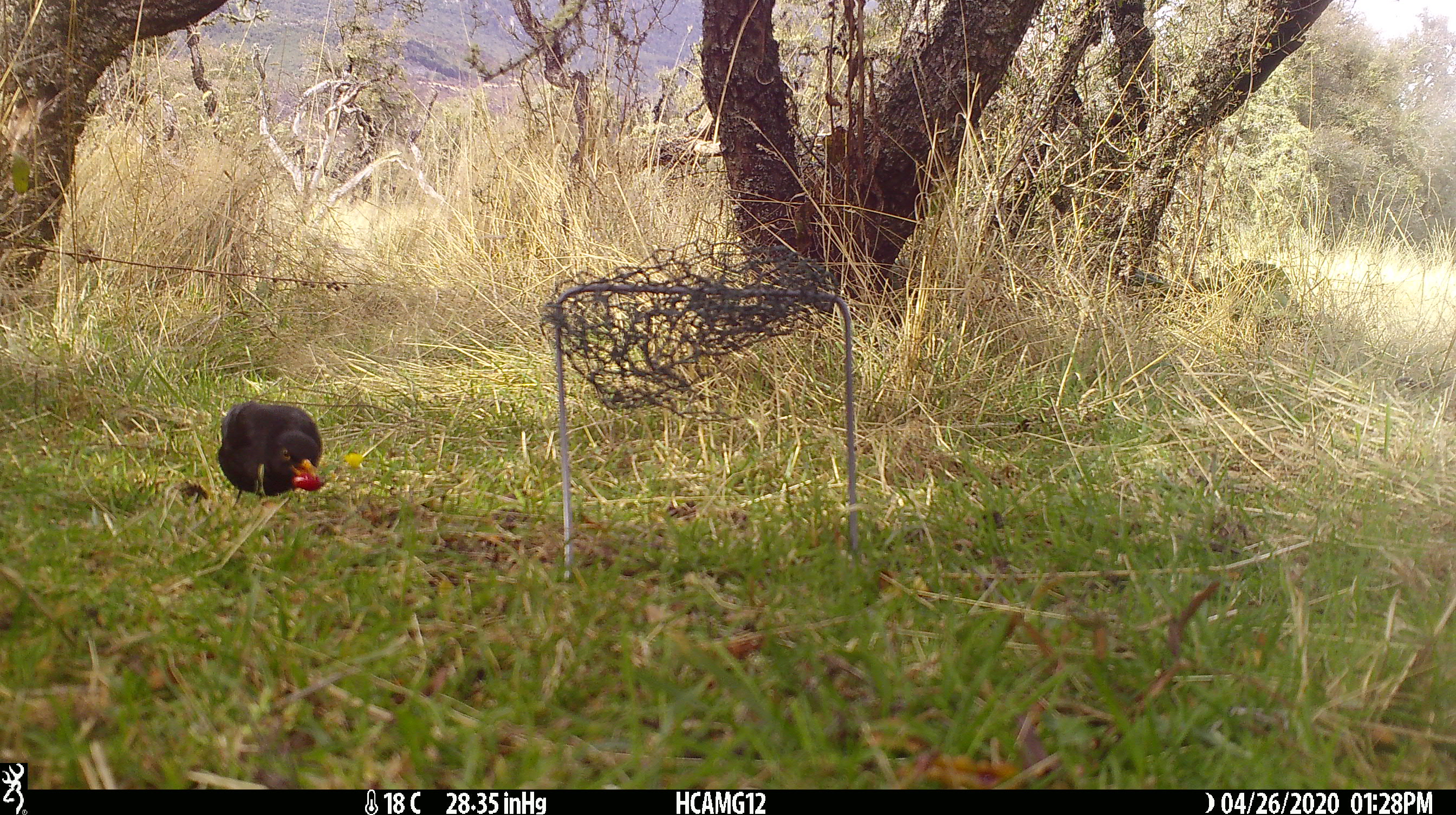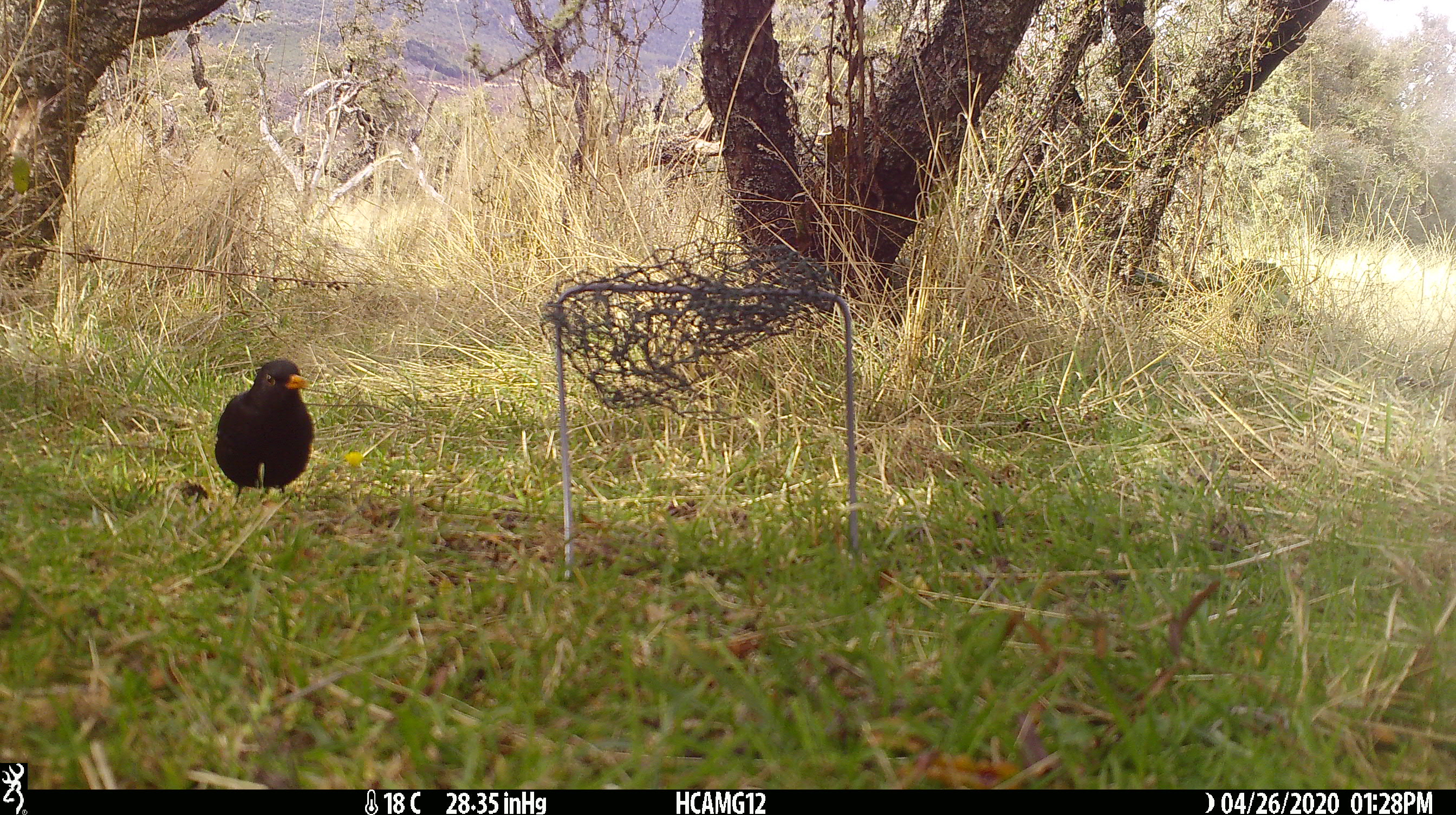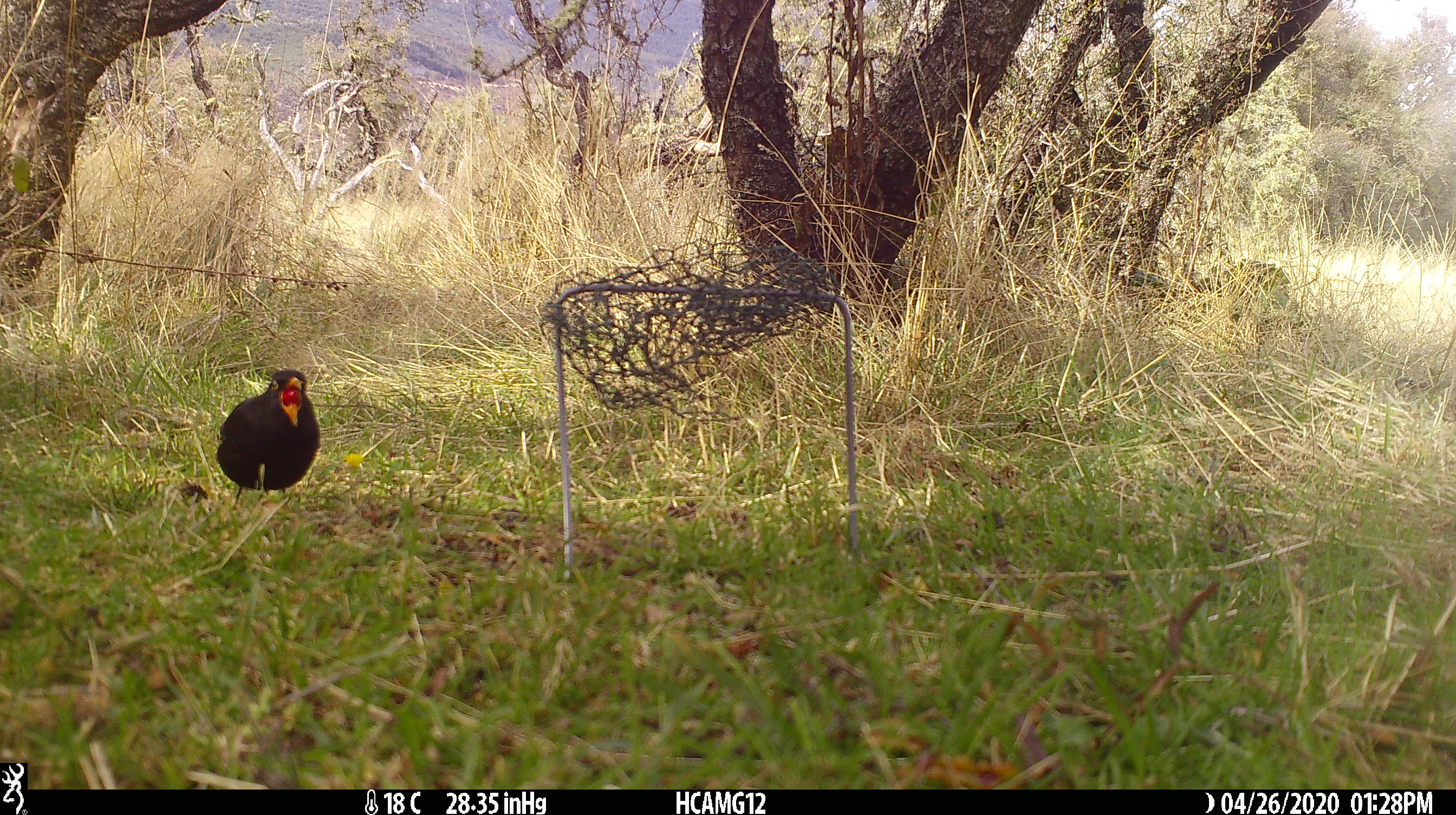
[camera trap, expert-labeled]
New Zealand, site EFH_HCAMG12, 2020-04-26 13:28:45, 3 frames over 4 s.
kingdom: Animalia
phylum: Chordata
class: Aves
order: Passeriformes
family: Turdidae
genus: Turdus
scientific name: Turdus merula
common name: eurasian blackbird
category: blackbird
Blackbird (eurasian blackbird) (Turdus merula).